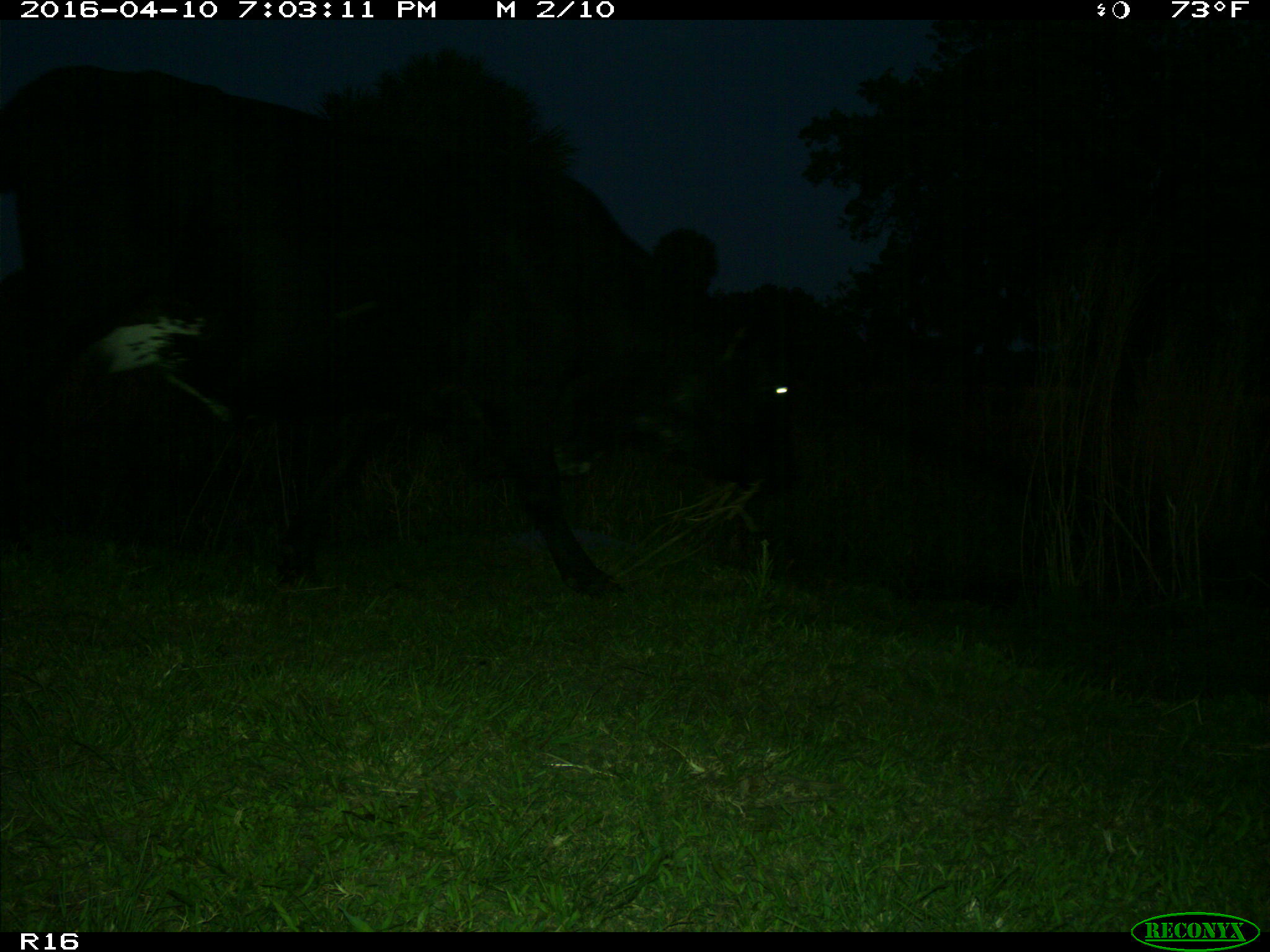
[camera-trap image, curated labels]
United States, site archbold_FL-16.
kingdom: Animalia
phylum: Chordata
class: Mammalia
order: Artiodactyla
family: Bovidae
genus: Bos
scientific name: Bos taurus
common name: domestic cow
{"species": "Bos taurus (domestic cow)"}